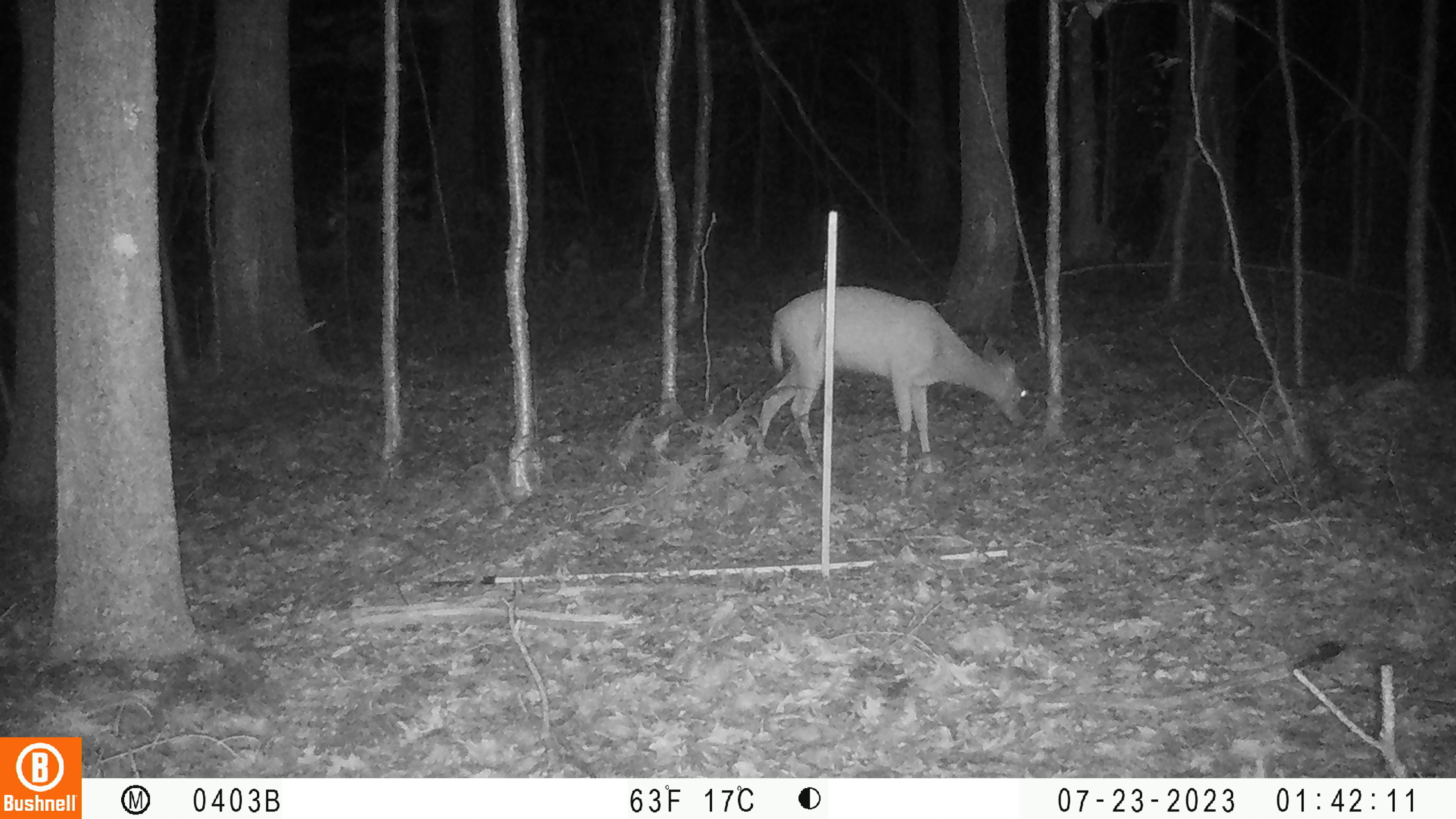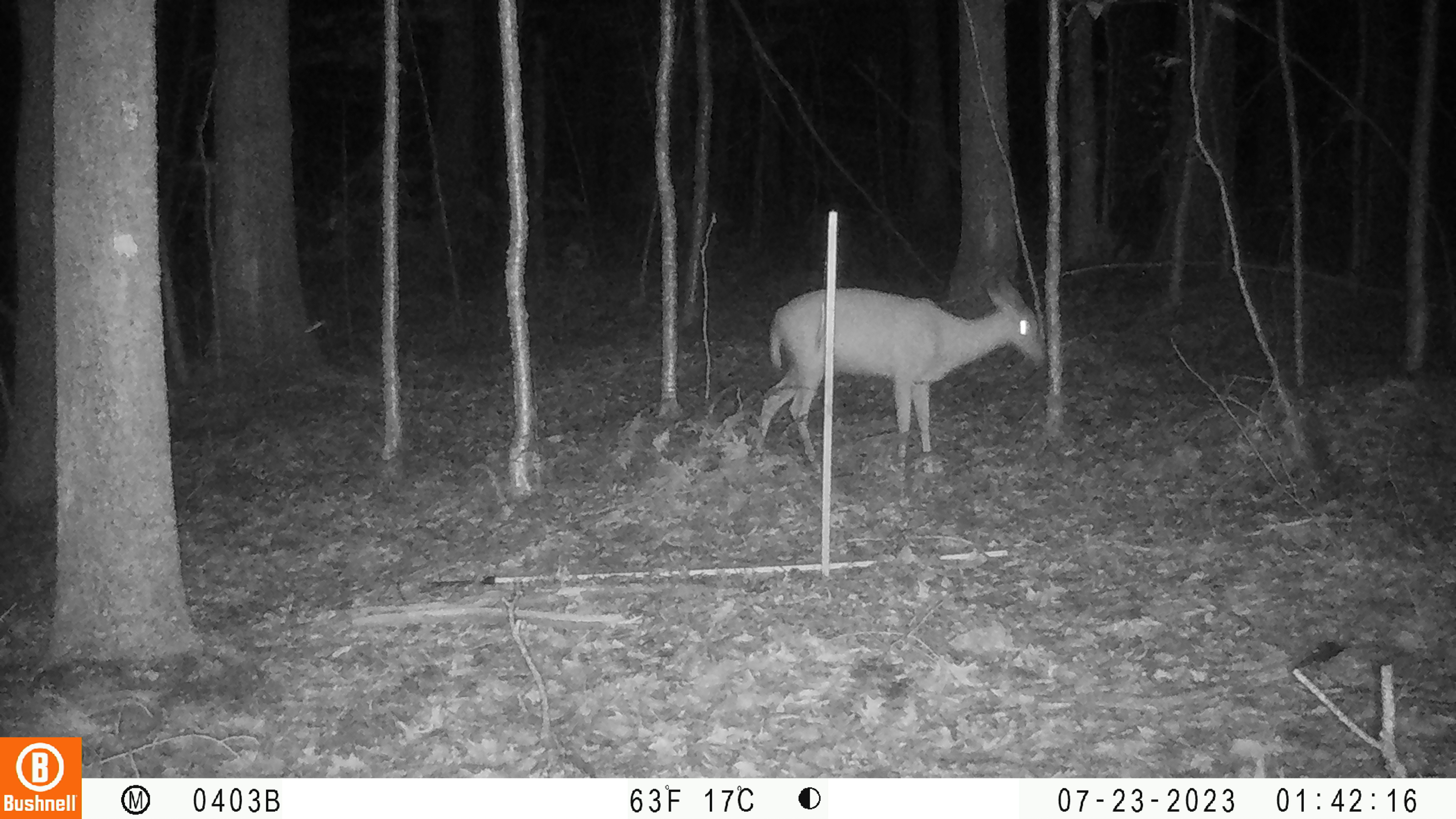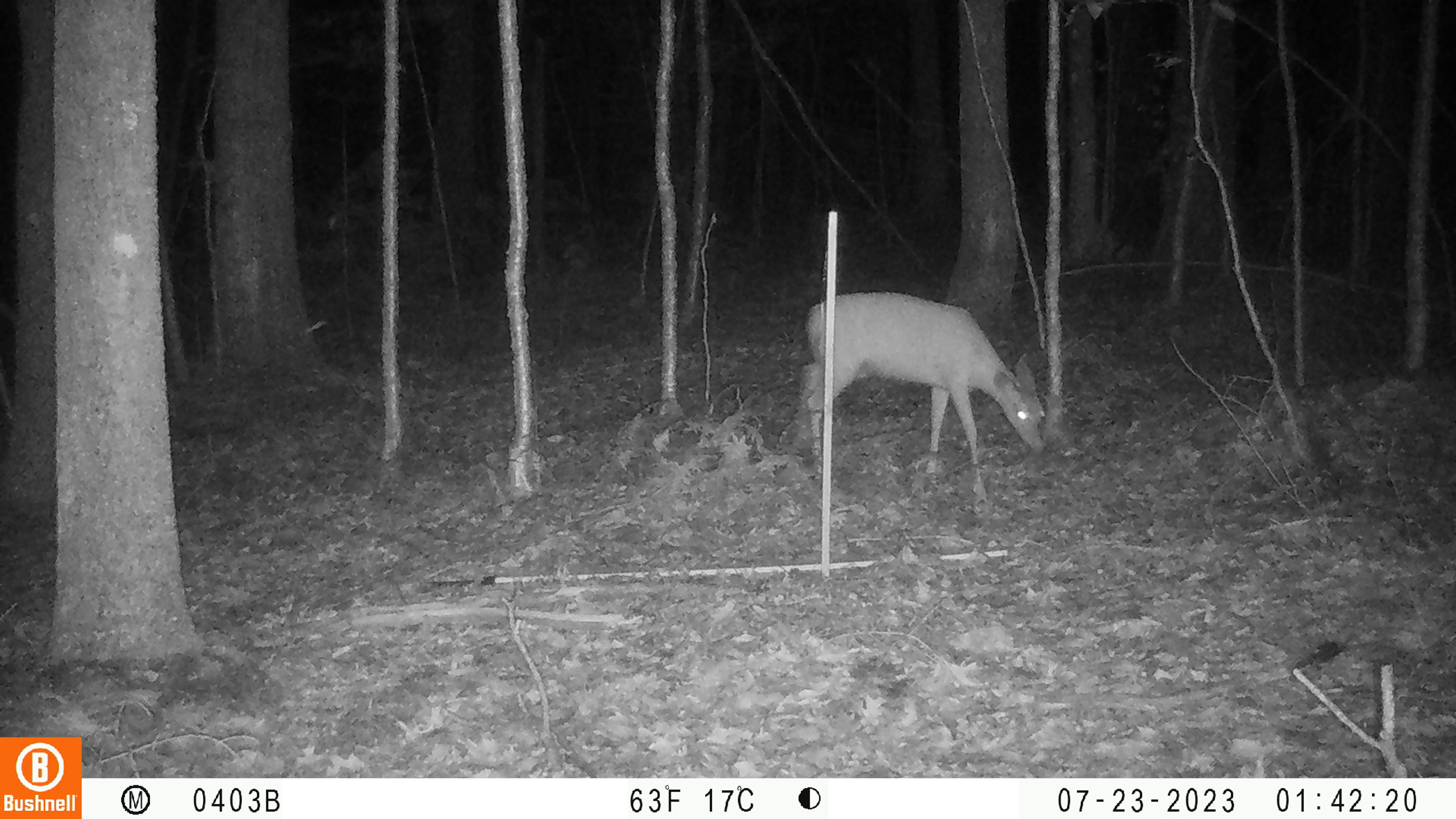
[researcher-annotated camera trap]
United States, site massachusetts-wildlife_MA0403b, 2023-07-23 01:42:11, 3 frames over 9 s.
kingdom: Animalia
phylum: Chordata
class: Mammalia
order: Artiodactyla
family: Cervidae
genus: Odocoileus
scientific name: Odocoileus virginianus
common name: white-tailed deer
White-tailed deer (Odocoileus virginianus).